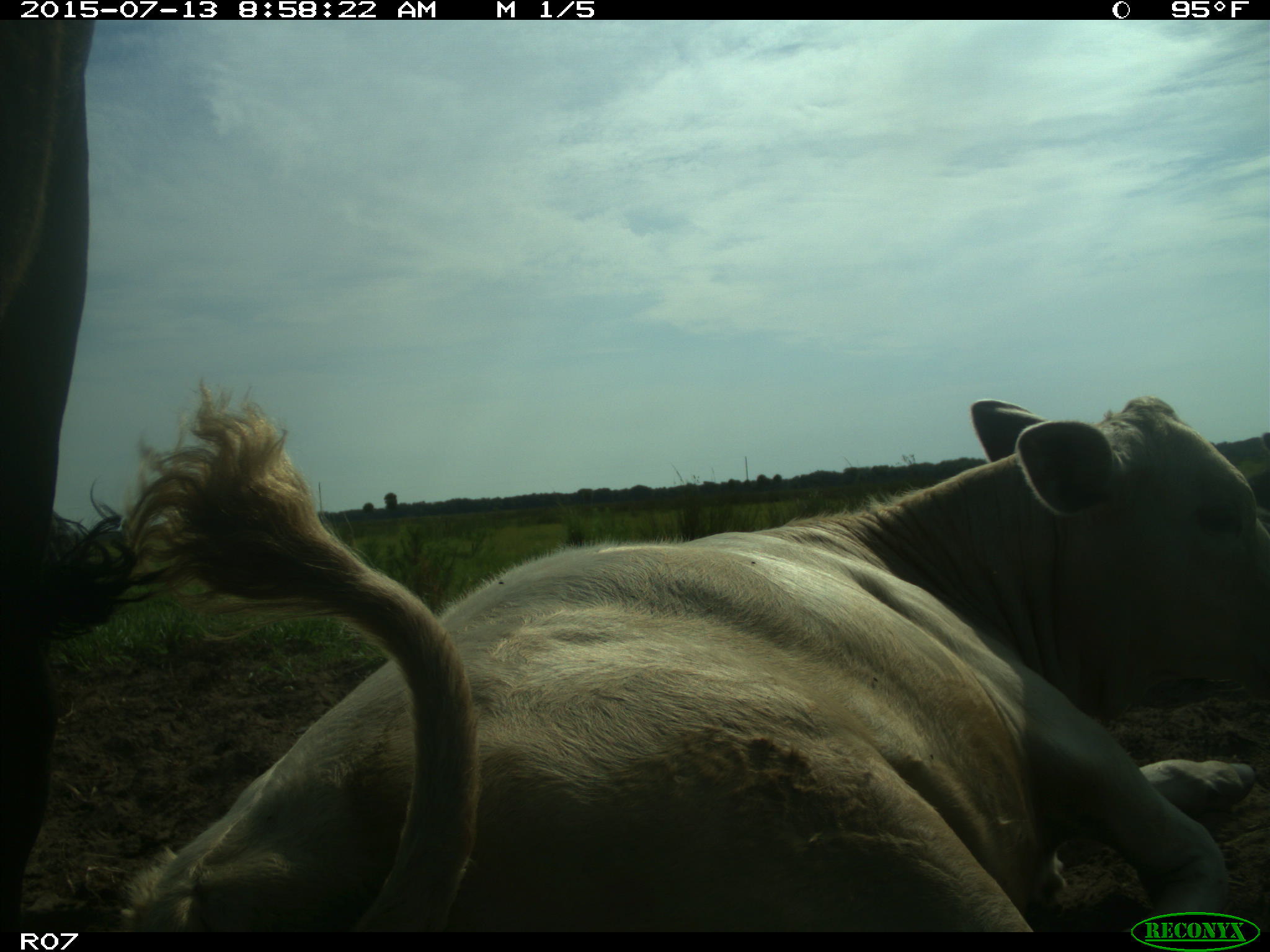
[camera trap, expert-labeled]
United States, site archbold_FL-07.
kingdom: Animalia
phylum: Chordata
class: Mammalia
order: Artiodactyla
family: Bovidae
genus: Bos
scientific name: Bos taurus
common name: domestic cow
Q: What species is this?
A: Bos taurus (domestic cow).